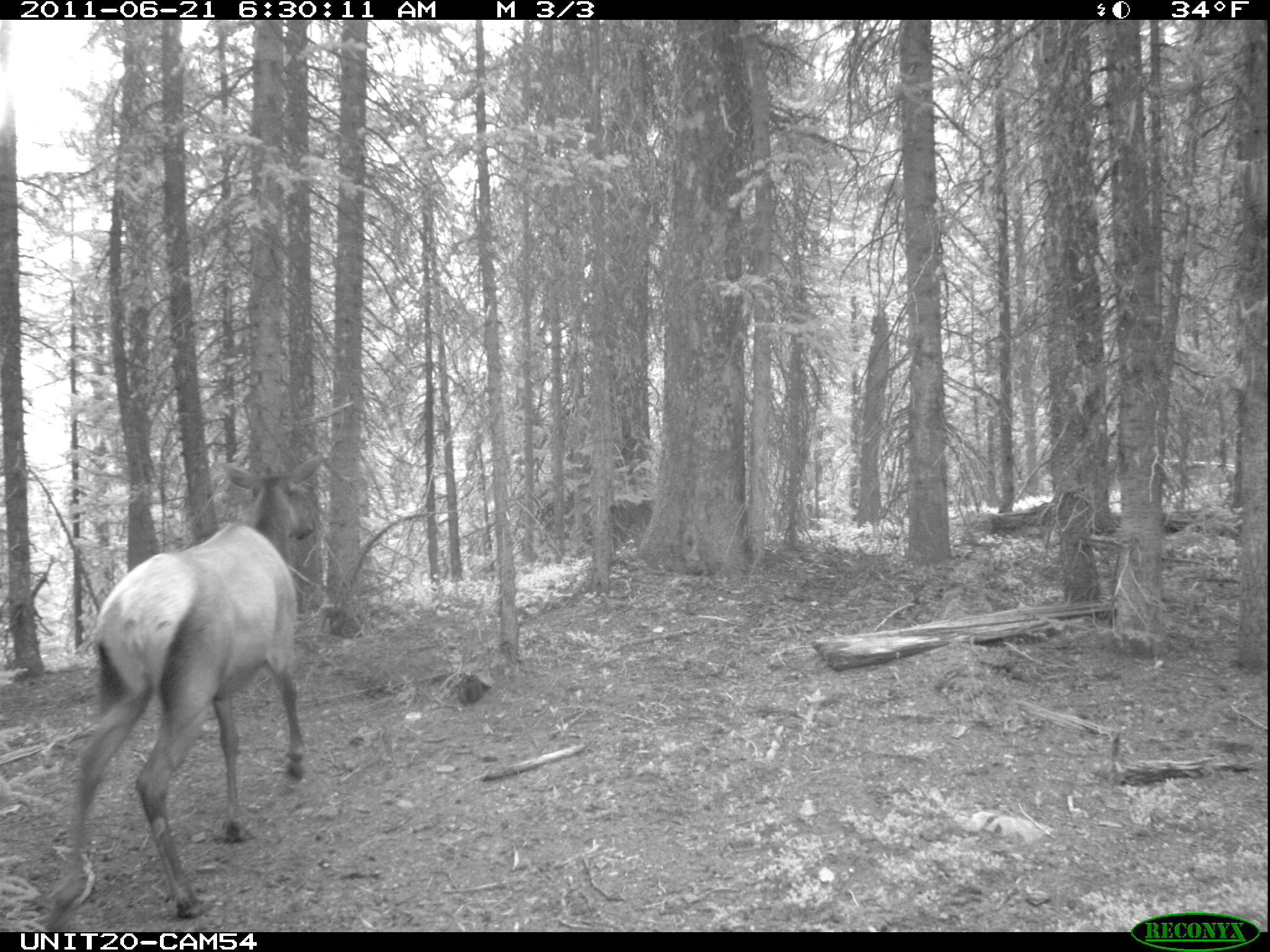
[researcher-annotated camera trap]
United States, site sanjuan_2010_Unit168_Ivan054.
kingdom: Animalia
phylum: Chordata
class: Mammalia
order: Artiodactyla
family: Cervidae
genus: Cervus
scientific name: Cervus elaphus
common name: red deer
Cervus elaphus (red deer).